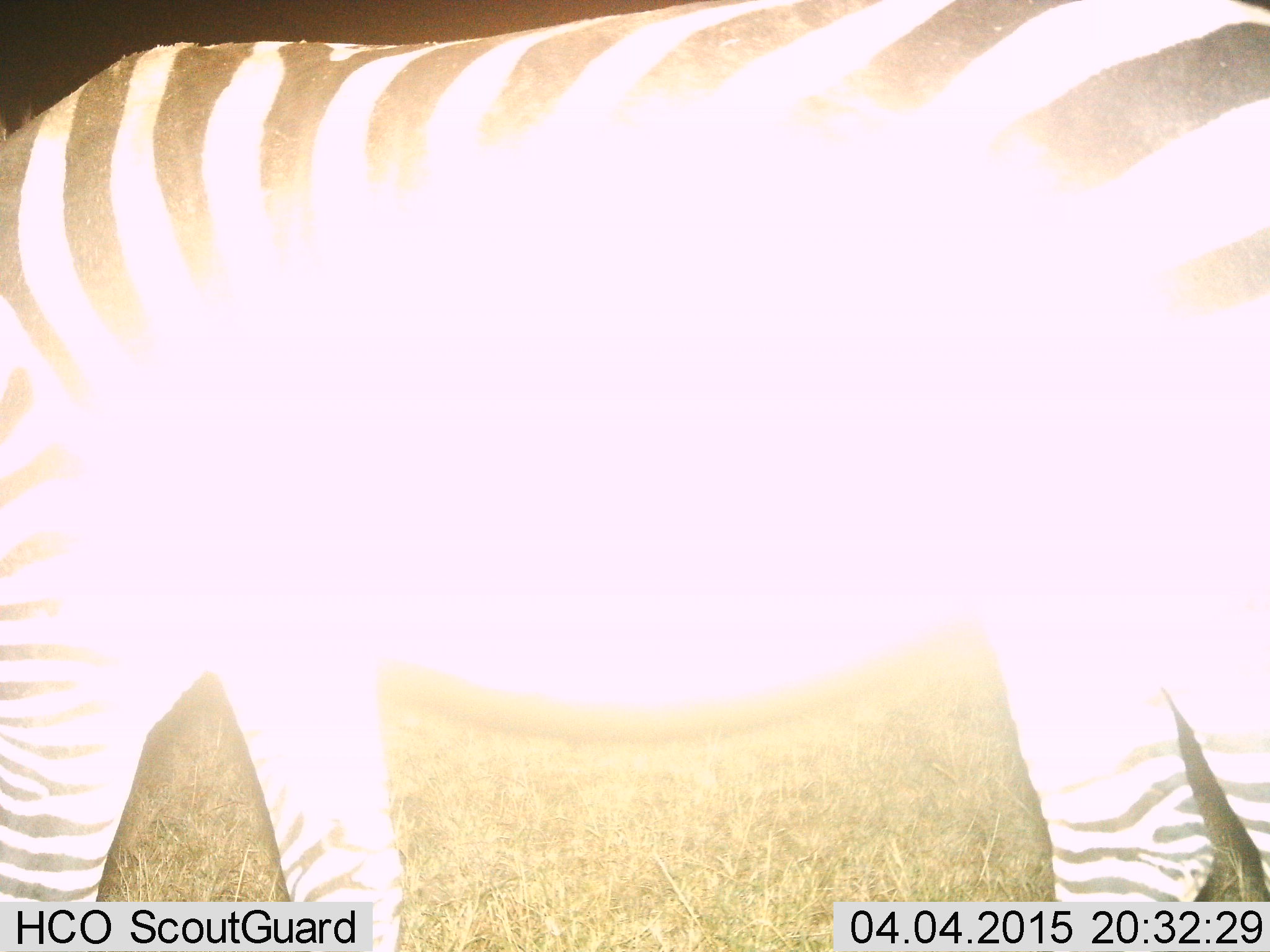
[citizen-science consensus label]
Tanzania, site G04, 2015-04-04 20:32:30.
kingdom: Animalia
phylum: Chordata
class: Mammalia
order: Perissodactyla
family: Equidae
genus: Equus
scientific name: Equus quagga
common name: plains zebra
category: zebra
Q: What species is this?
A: Zebra (plains zebra) (Equus quagga).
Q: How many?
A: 1.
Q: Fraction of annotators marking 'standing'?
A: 60%.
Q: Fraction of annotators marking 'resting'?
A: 0%.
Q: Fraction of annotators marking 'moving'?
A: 30%.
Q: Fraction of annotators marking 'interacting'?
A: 0%.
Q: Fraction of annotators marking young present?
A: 0%.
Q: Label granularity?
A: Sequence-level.